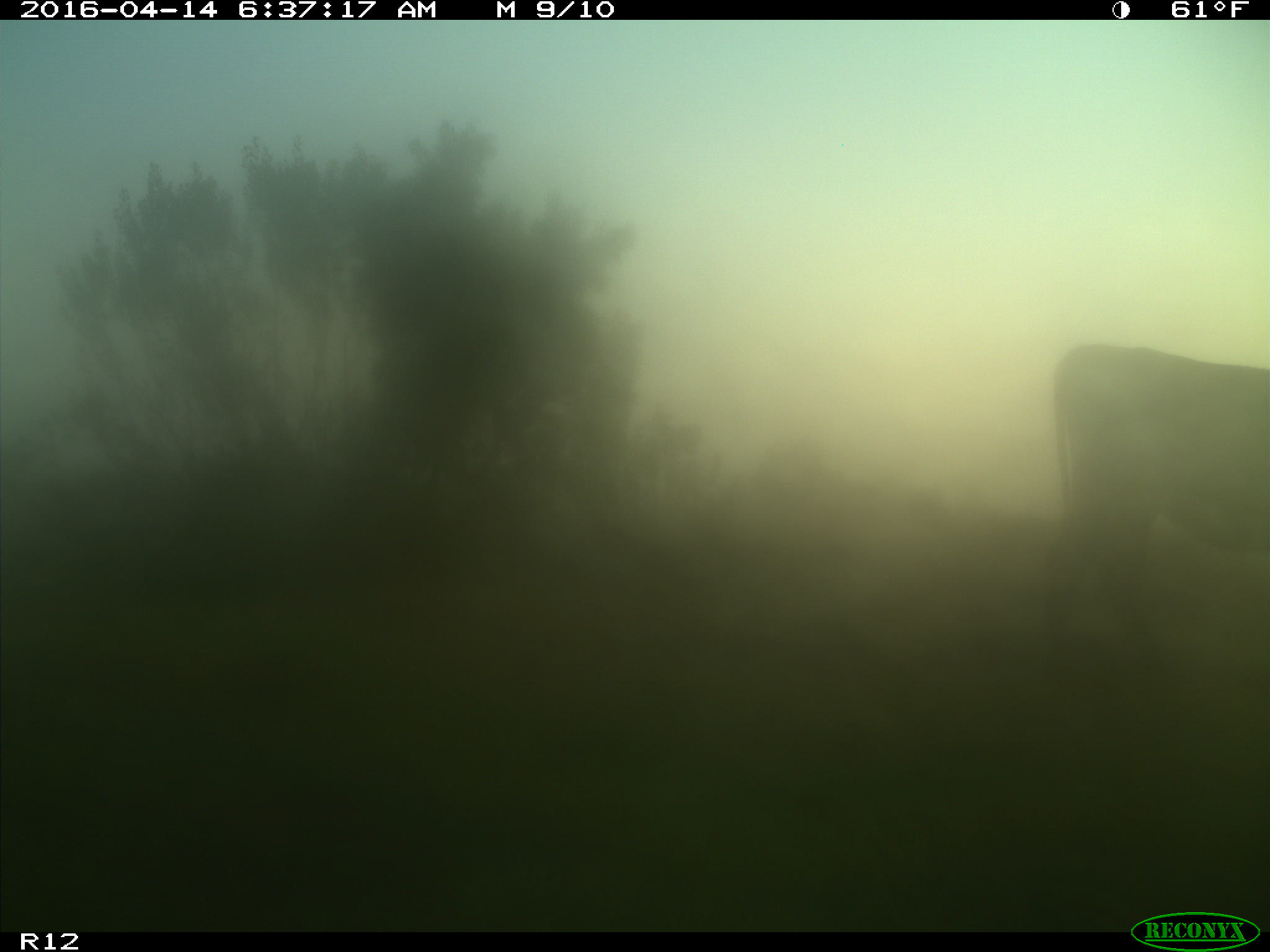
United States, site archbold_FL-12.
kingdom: Animalia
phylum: Chordata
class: Mammalia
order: Artiodactyla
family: Bovidae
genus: Bos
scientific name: Bos taurus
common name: domestic cow